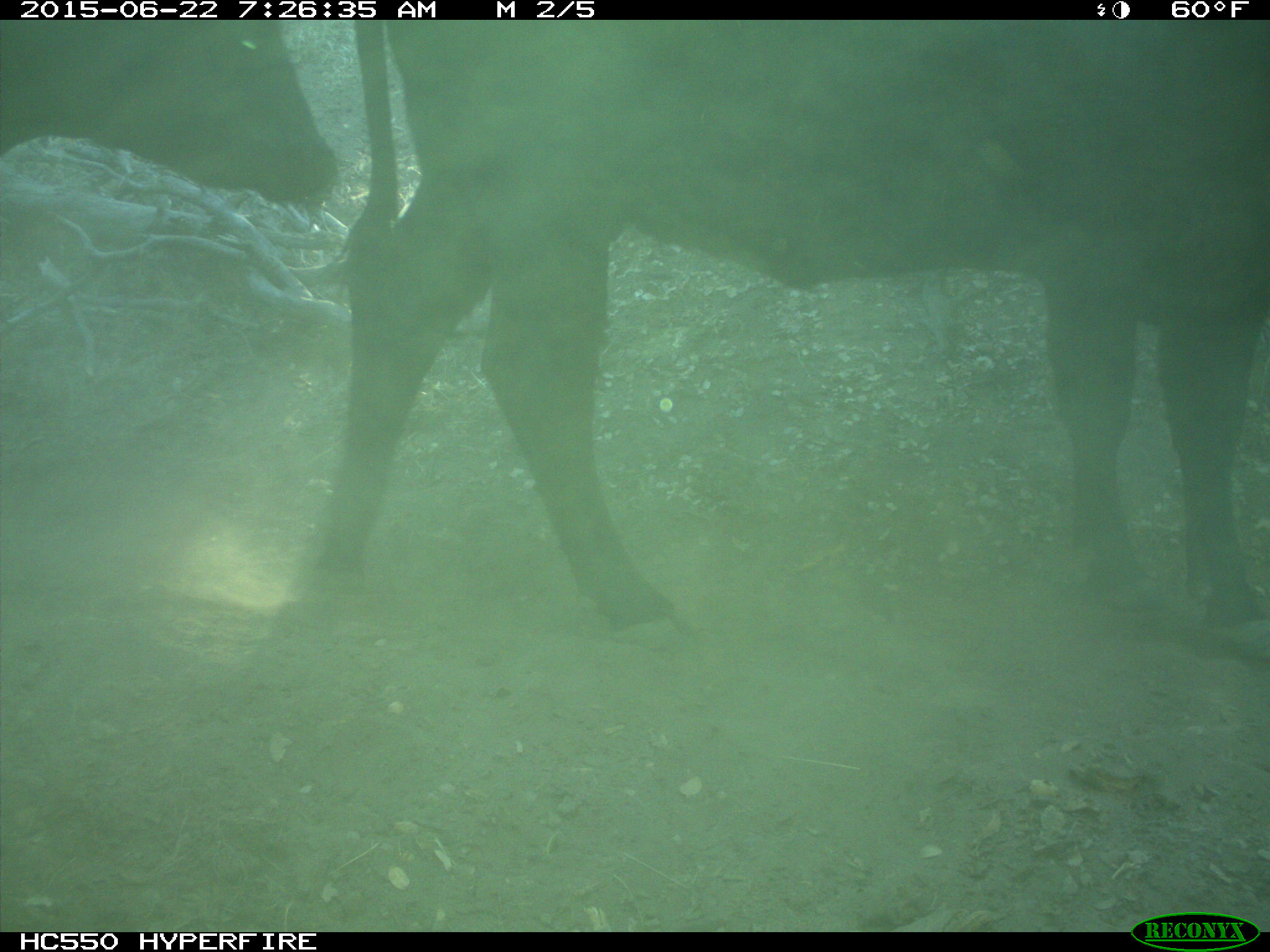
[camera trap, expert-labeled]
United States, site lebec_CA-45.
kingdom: Animalia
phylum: Chordata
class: Mammalia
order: Artiodactyla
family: Bovidae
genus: Bos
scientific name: Bos taurus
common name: domestic cow